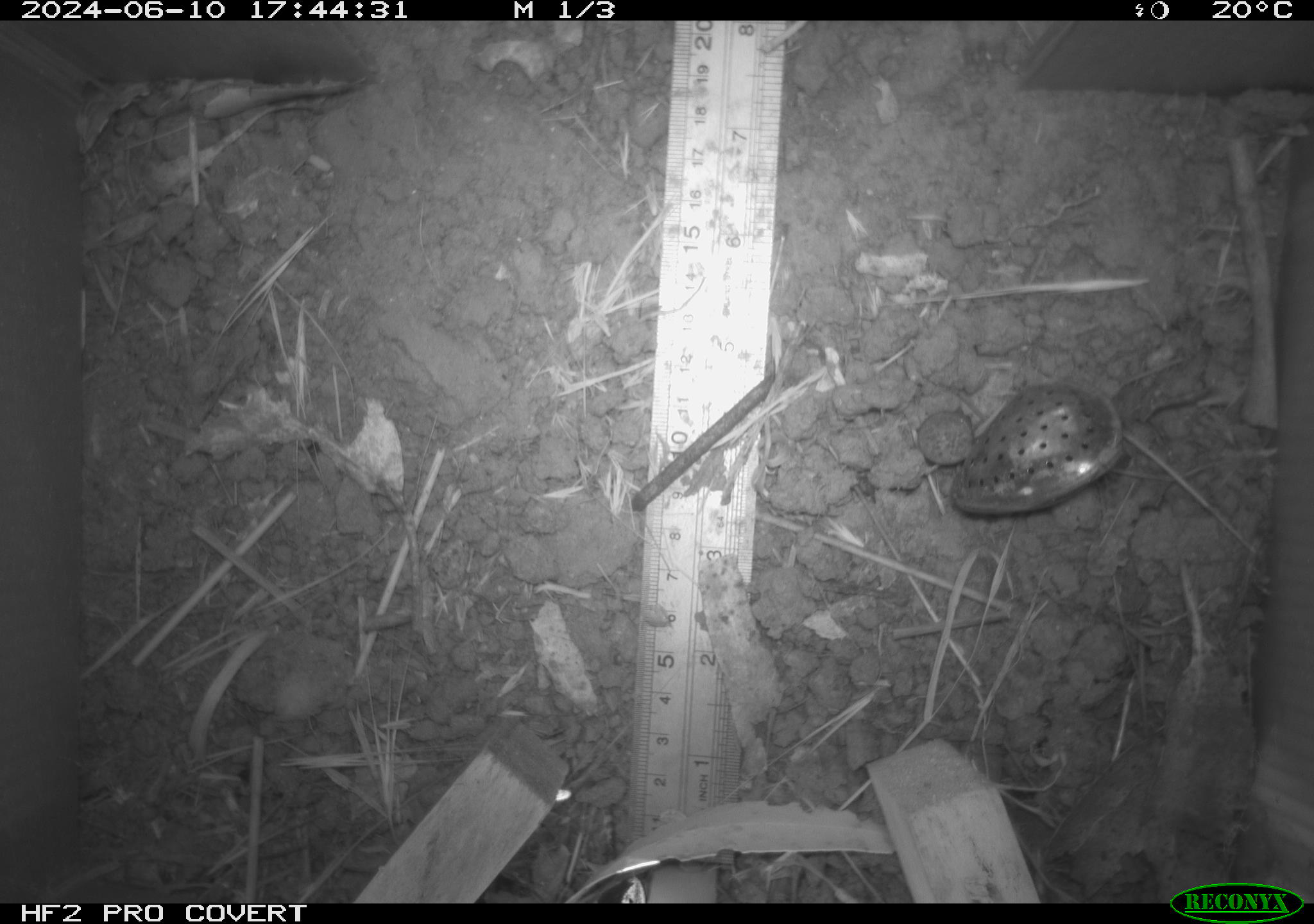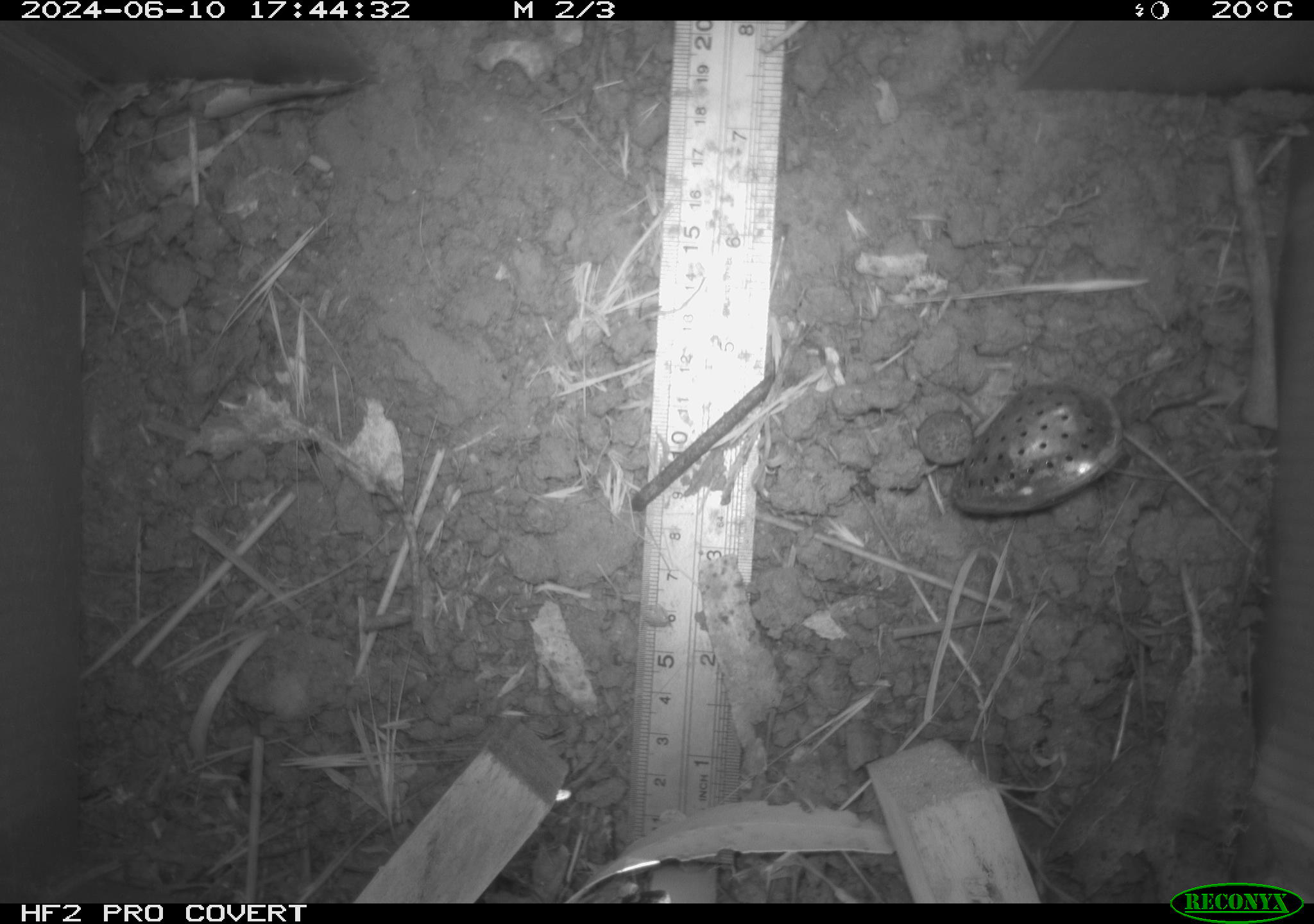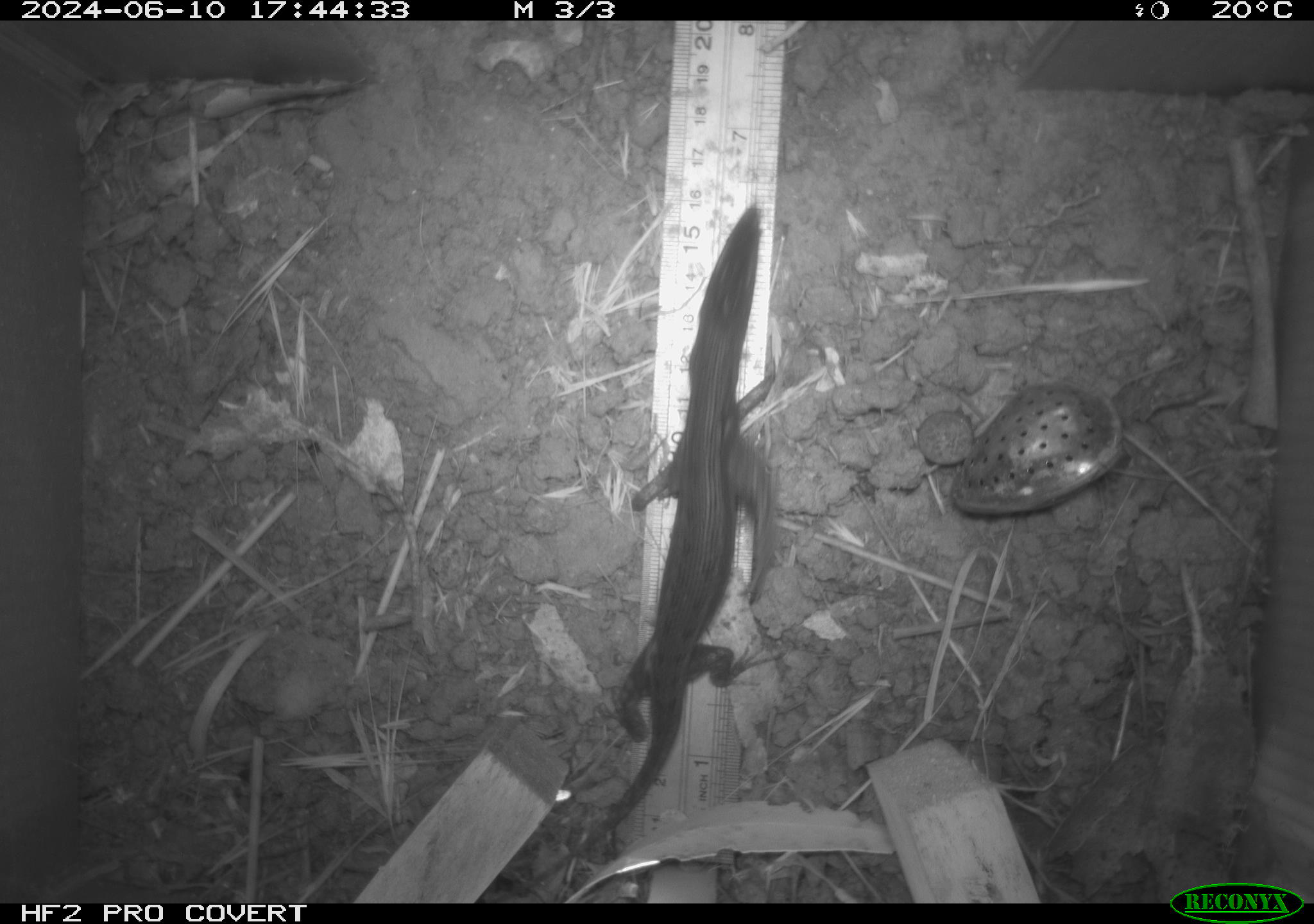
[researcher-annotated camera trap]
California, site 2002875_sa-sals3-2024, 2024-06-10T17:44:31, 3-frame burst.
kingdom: Animalia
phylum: Chordata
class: Reptilia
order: Squamata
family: Phrynosomatidae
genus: Sceloporus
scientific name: Sceloporus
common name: spiny lizards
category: sceloporus species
Sceloporus species (spiny lizards) (Sceloporus).